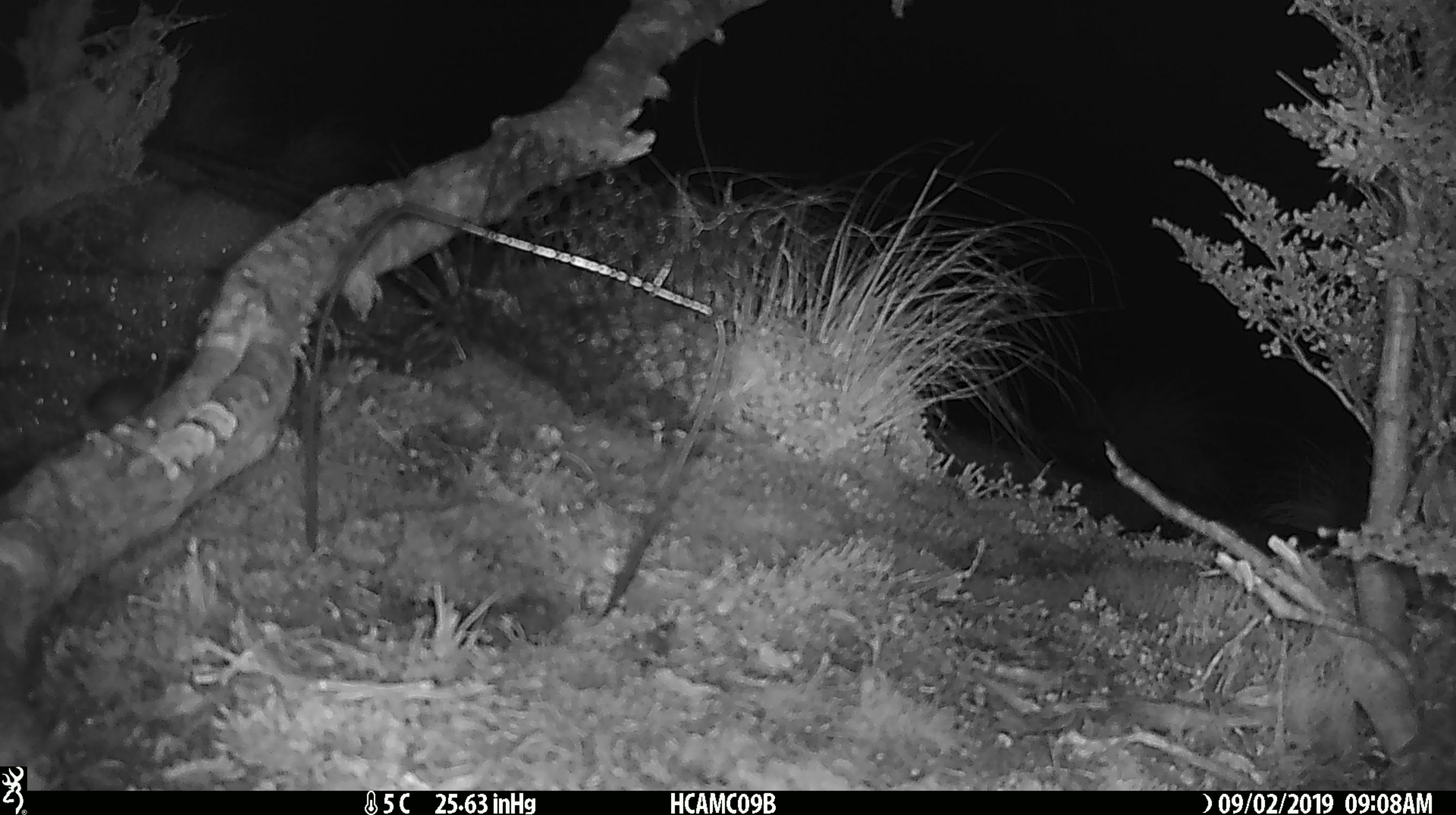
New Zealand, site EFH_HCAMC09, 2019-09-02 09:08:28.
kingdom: Animalia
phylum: Chordata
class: Mammalia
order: Rodentia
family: Muridae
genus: Mus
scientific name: Mus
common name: mouse